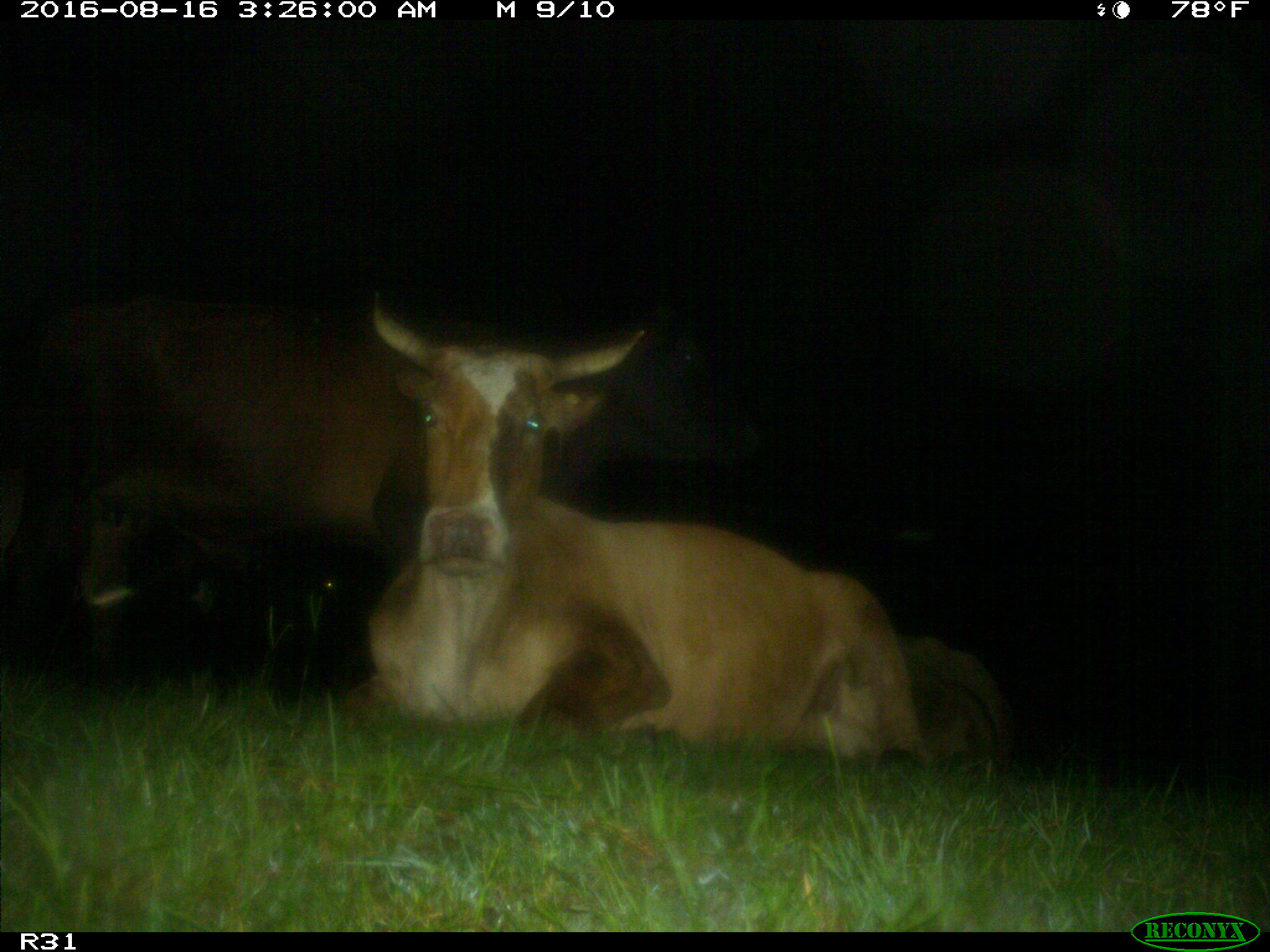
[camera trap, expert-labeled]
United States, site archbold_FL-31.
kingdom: Animalia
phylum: Chordata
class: Mammalia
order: Artiodactyla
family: Bovidae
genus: Bos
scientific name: Bos taurus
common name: domestic cow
Bos taurus (domestic cow).